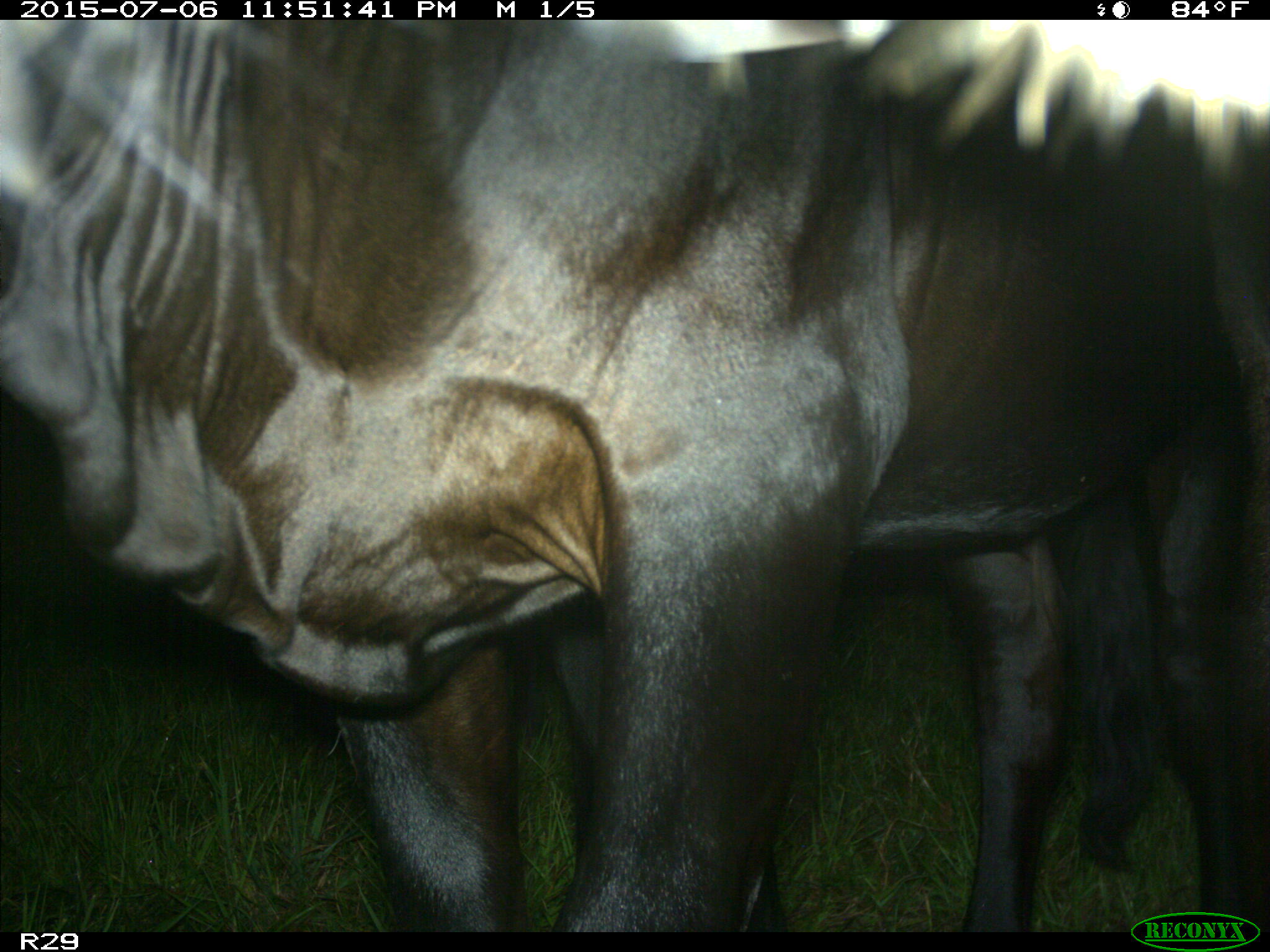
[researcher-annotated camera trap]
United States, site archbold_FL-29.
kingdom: Animalia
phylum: Chordata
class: Mammalia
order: Artiodactyla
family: Bovidae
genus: Bos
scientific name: Bos taurus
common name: domestic cow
Bos taurus (domestic cow).